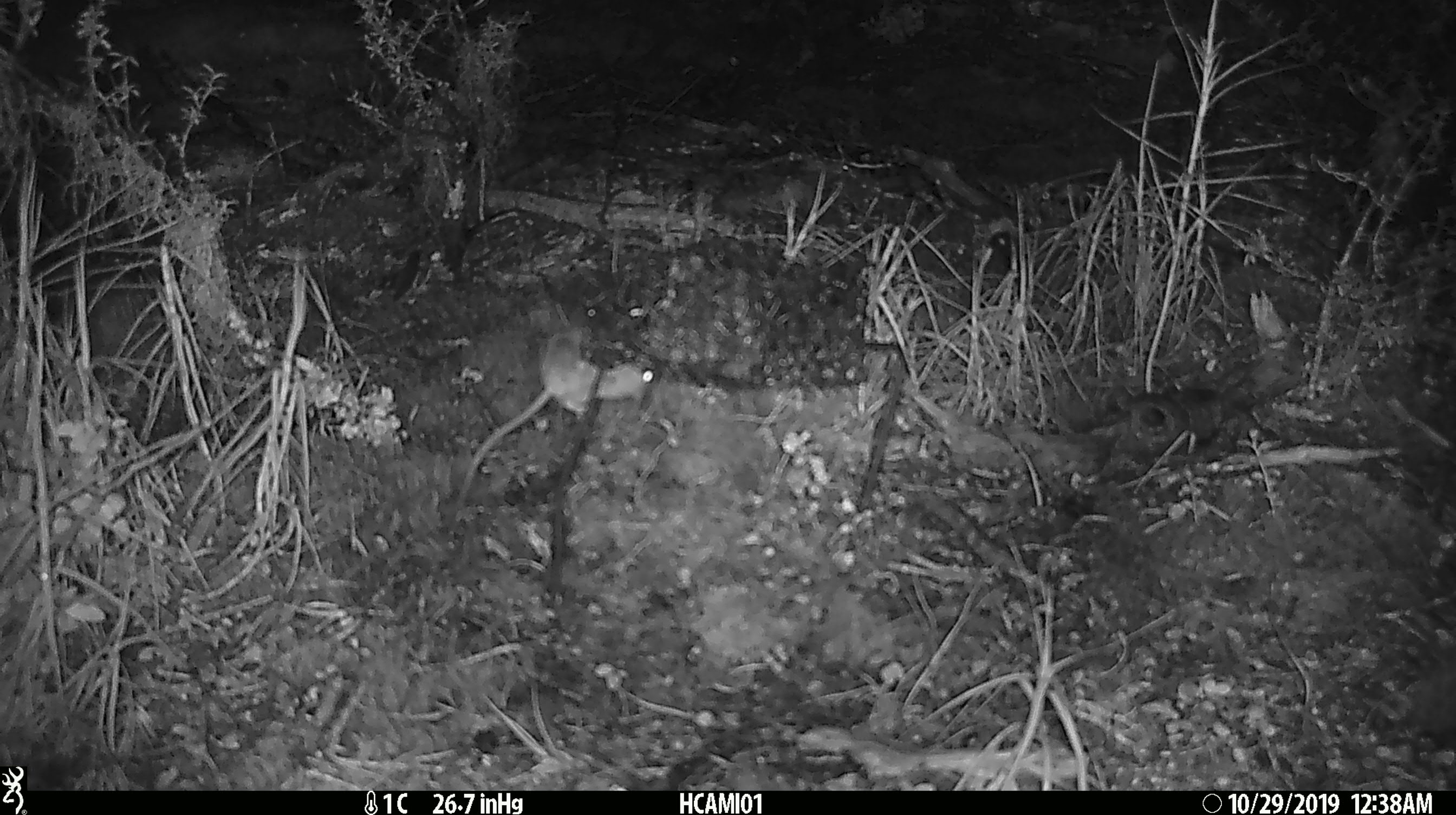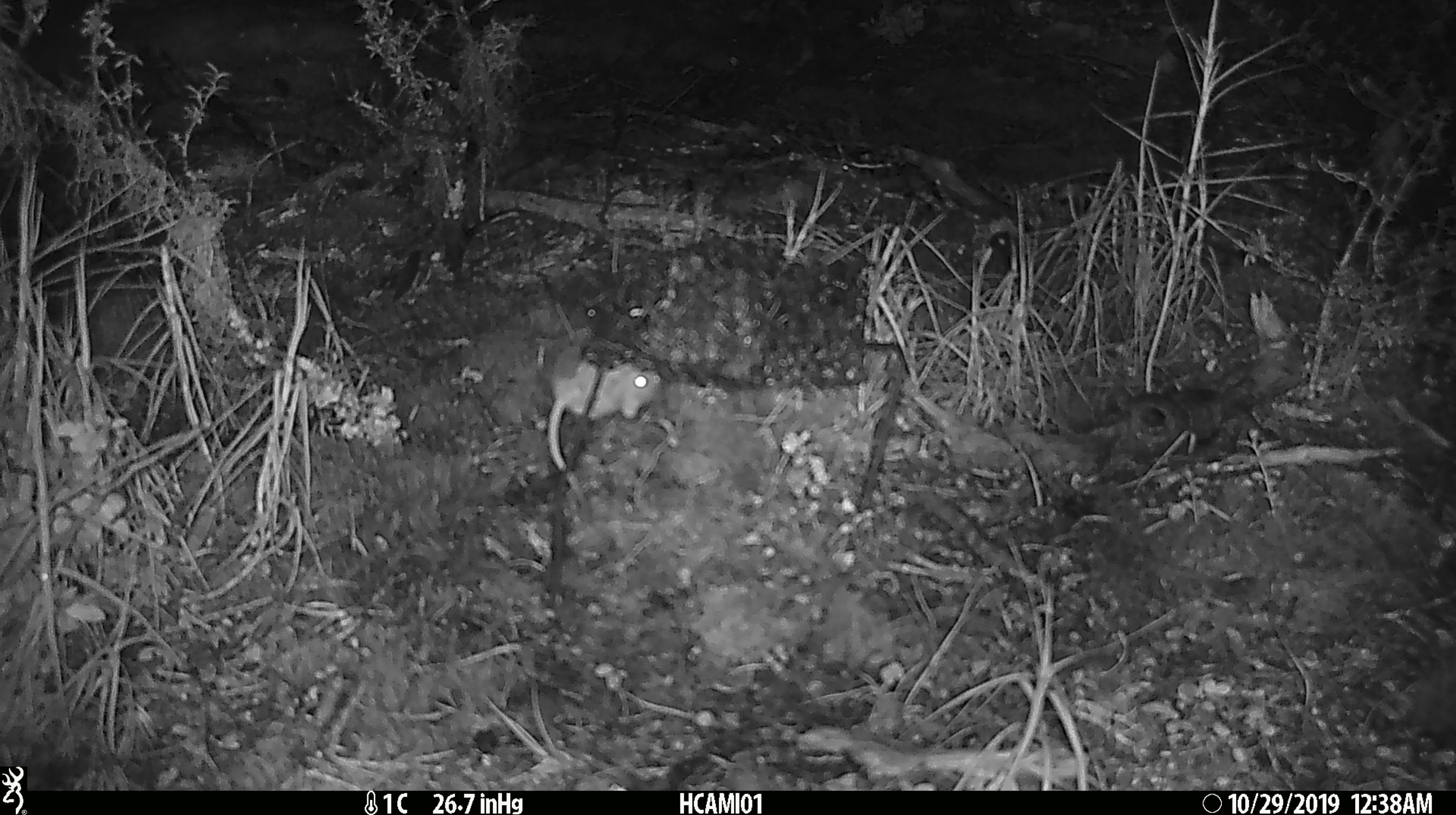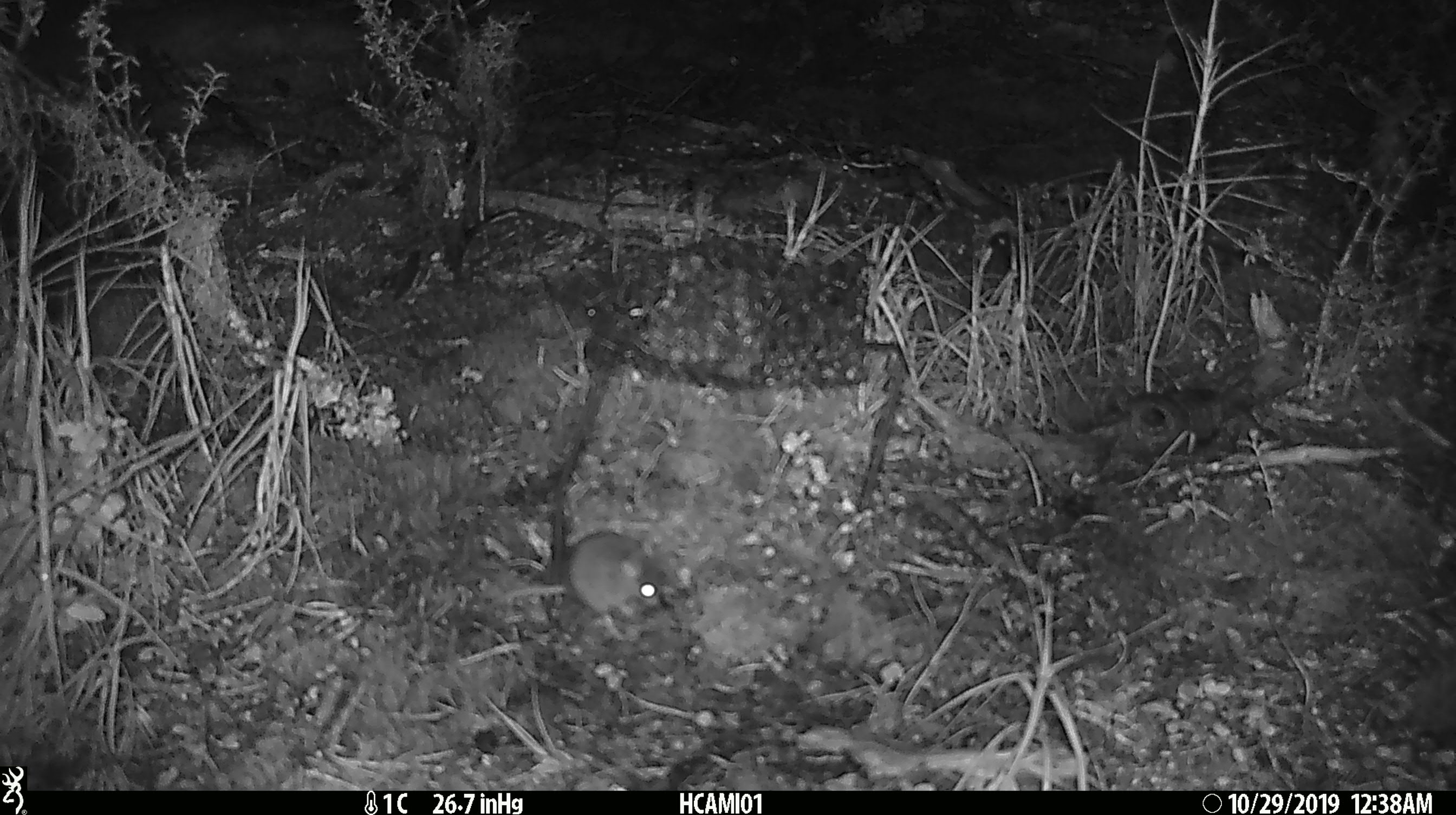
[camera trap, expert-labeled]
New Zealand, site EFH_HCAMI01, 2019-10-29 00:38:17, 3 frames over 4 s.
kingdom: Animalia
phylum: Chordata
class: Mammalia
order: Rodentia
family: Muridae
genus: Mus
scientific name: Mus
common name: mouse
Mouse (Mus).